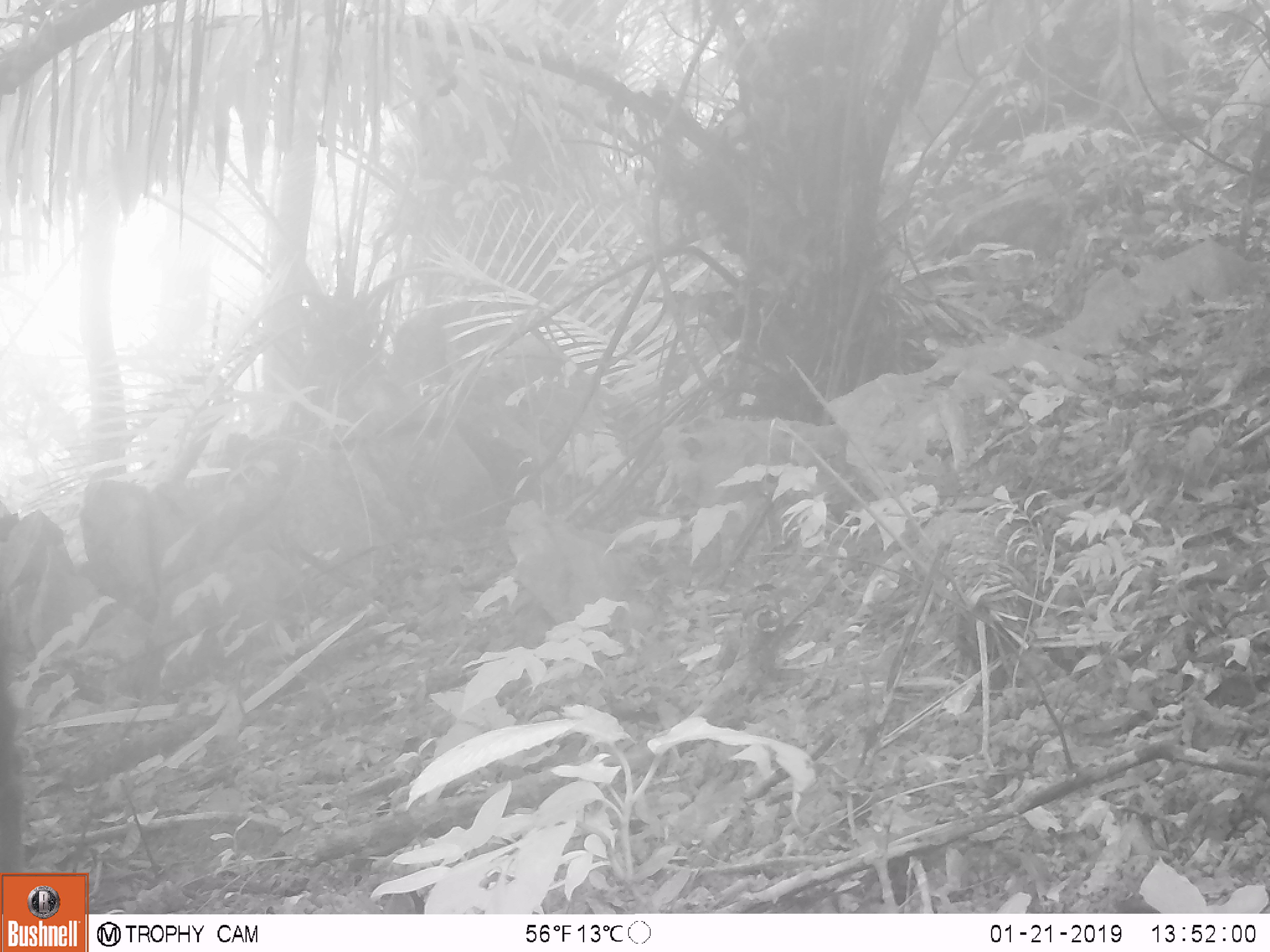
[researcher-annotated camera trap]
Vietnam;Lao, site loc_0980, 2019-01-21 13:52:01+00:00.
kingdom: Animalia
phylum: Chordata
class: Mammalia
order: Artiodactyla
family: Bovidae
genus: Capricornis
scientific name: Capricornis sumatraensis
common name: chinese serow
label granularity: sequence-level